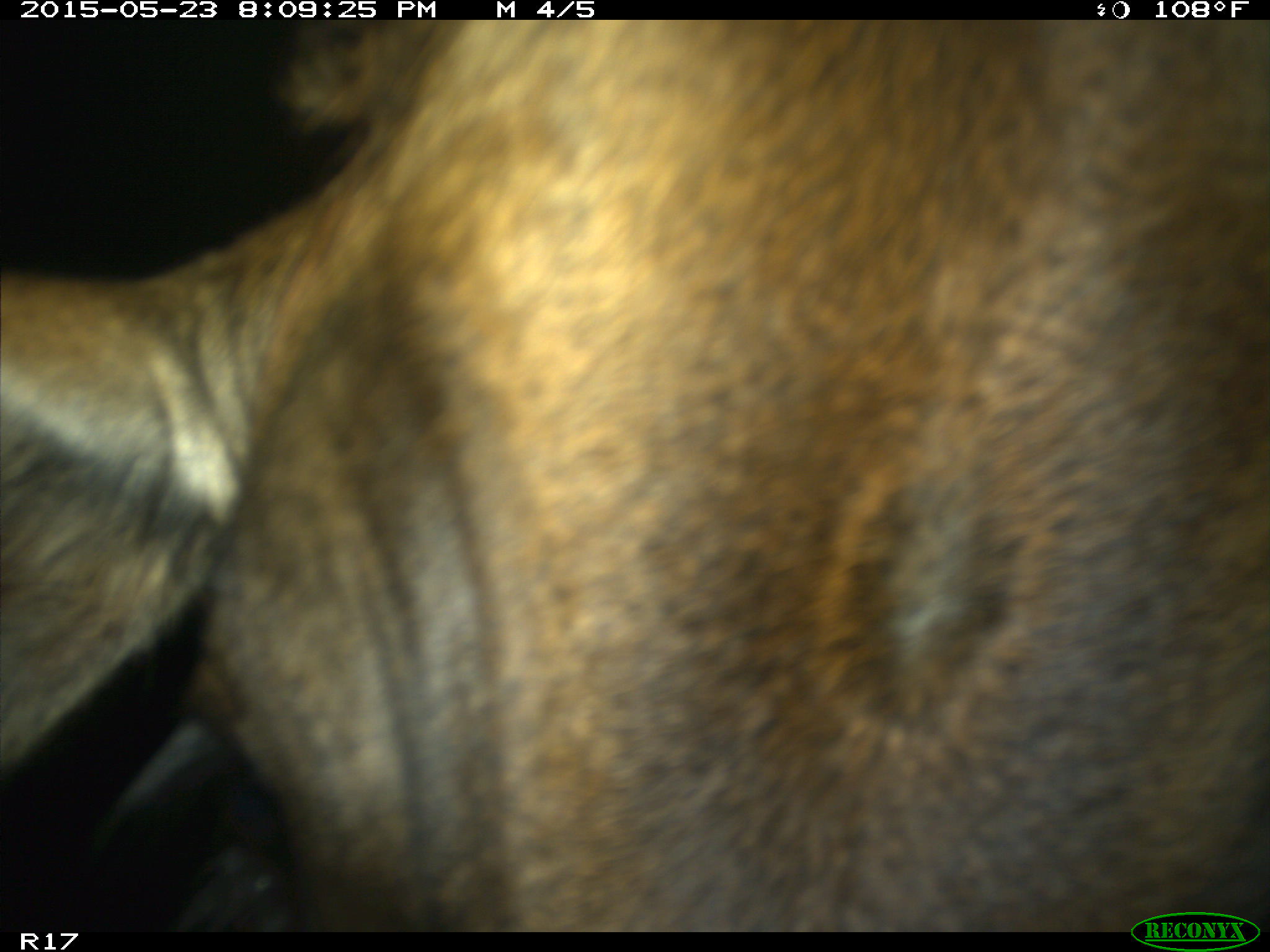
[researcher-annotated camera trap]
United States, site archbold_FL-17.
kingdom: Animalia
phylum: Chordata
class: Mammalia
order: Artiodactyla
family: Bovidae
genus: Bos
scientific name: Bos taurus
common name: domestic cow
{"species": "Bos taurus (domestic cow)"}